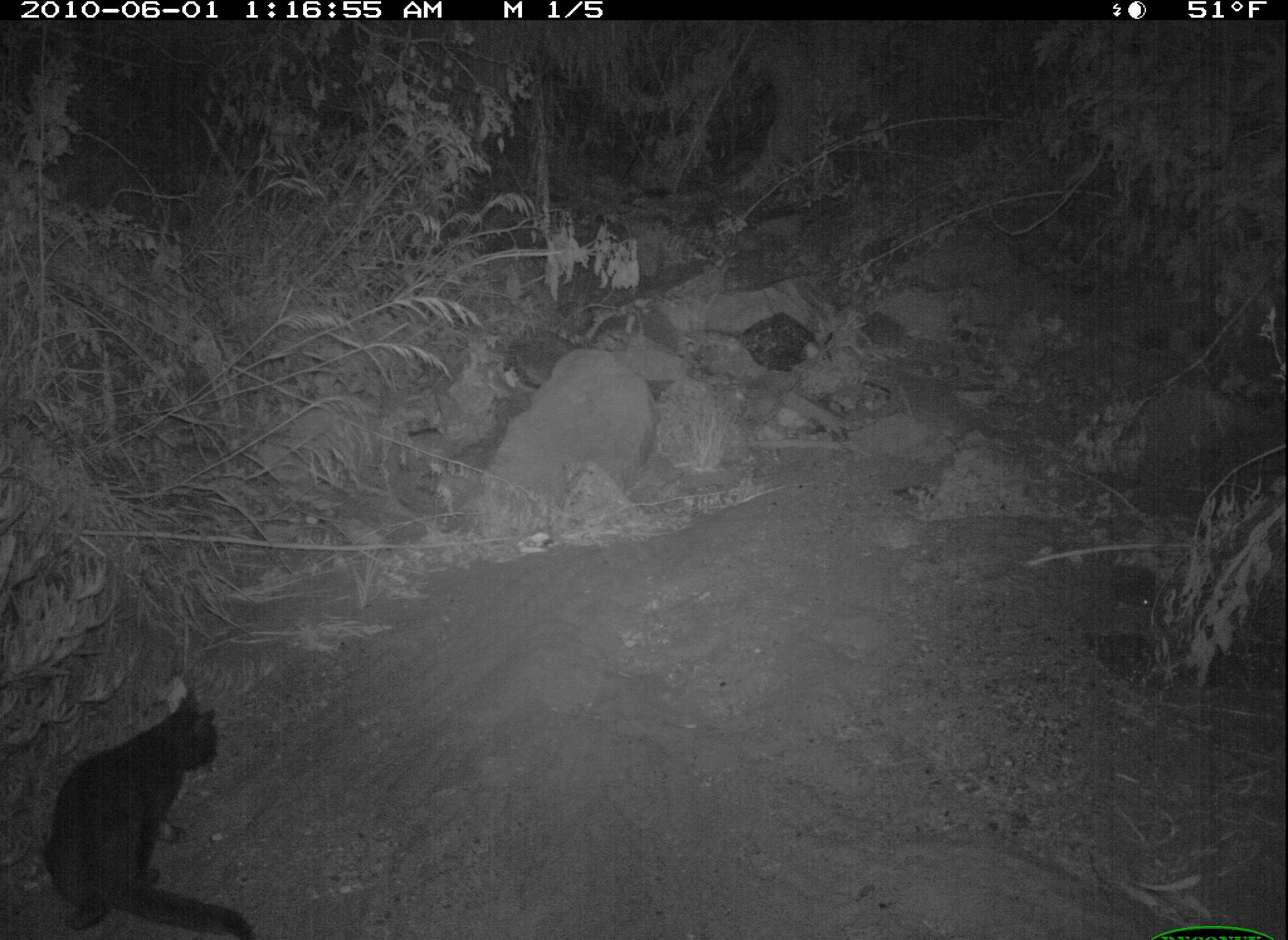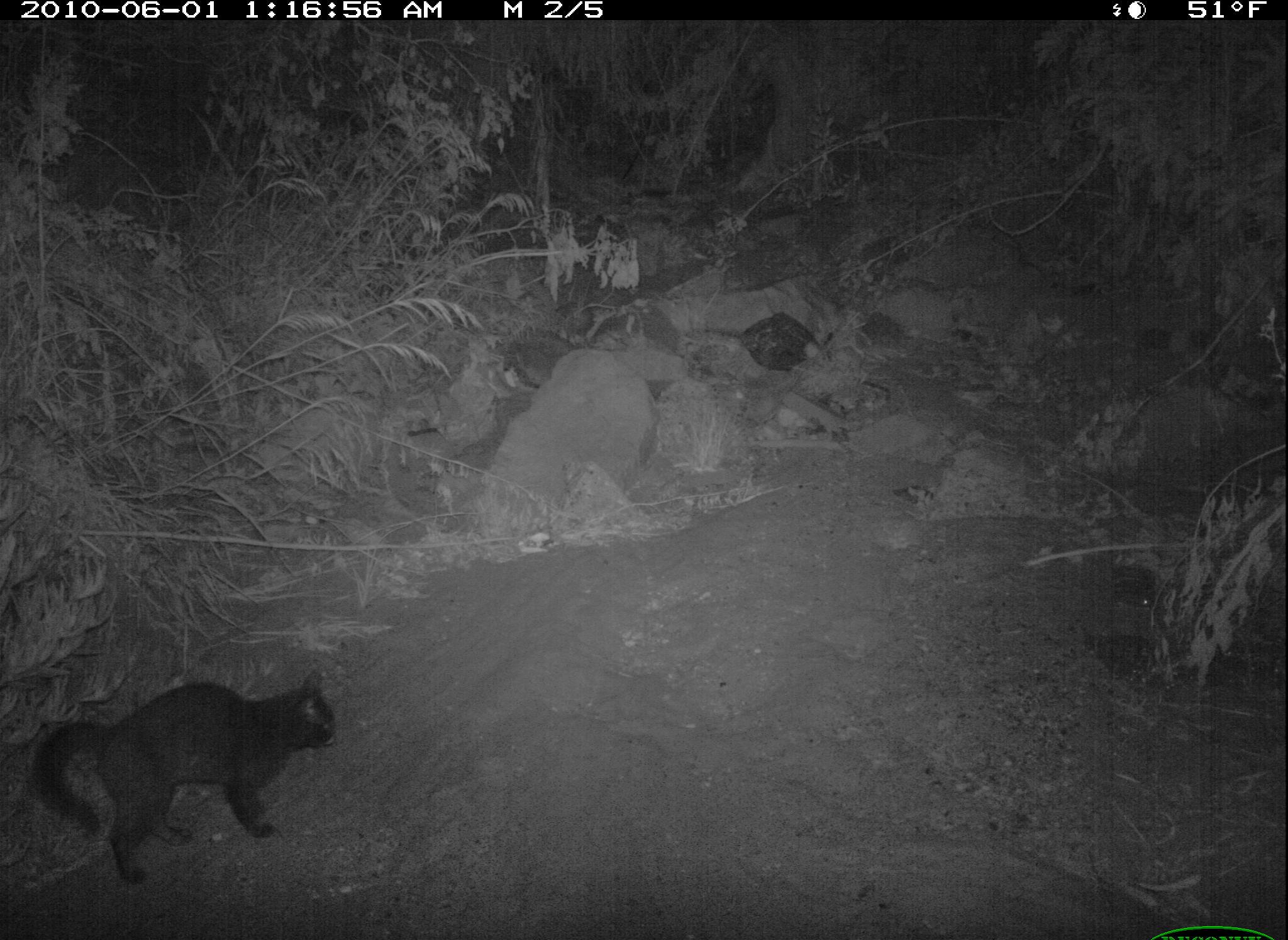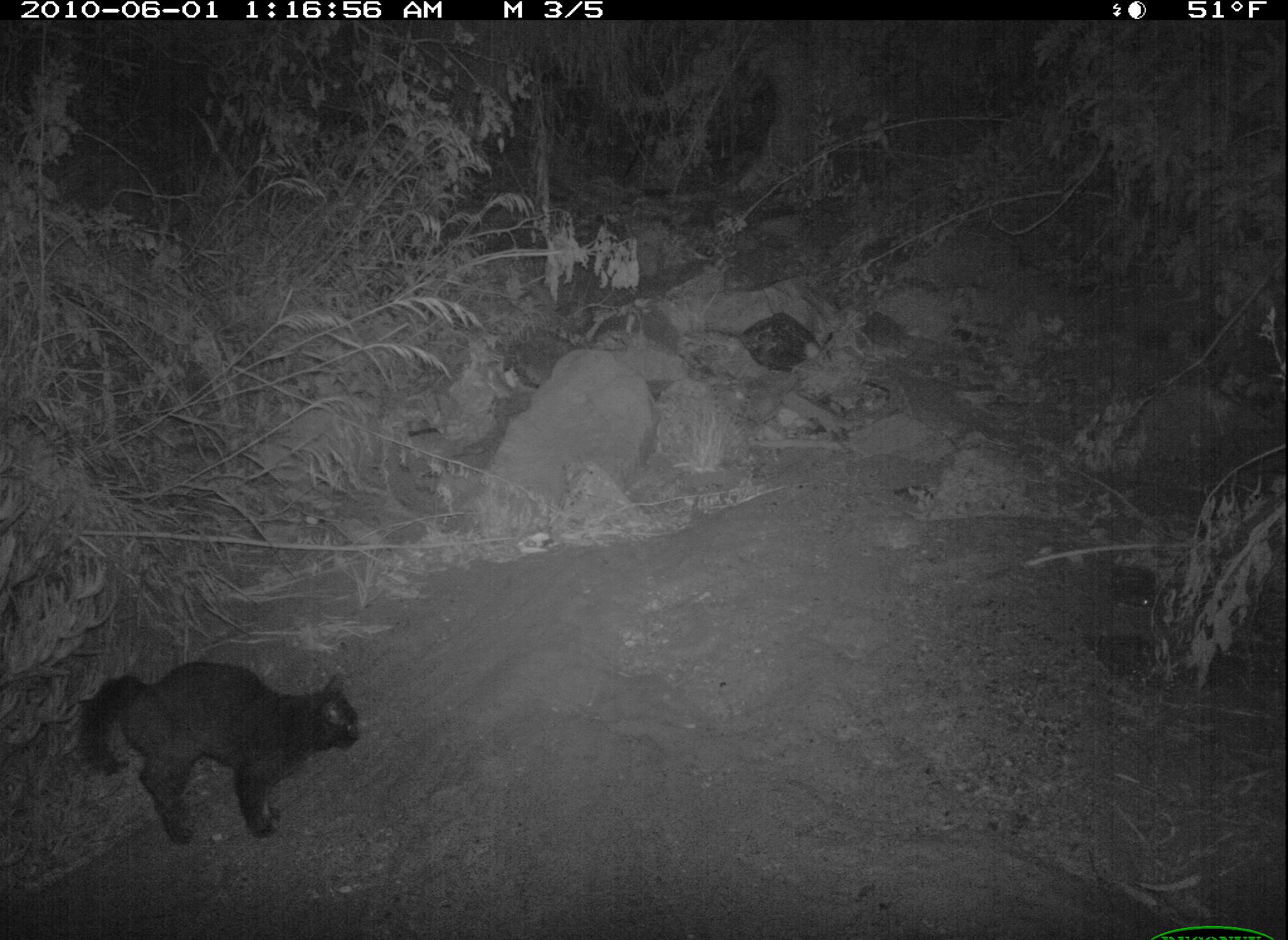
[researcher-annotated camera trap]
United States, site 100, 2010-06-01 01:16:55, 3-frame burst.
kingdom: Animalia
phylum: Chordata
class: Mammalia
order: Carnivora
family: Felidae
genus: Felis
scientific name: Felis catus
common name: cat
Cat (Felis catus).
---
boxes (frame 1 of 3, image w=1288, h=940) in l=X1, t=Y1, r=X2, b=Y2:
cat: l=42, t=673, r=266, b=940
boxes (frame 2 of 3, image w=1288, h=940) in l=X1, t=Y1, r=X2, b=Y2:
cat: l=27, t=652, r=345, b=886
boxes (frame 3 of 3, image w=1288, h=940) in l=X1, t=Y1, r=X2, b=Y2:
cat: l=47, t=659, r=369, b=867